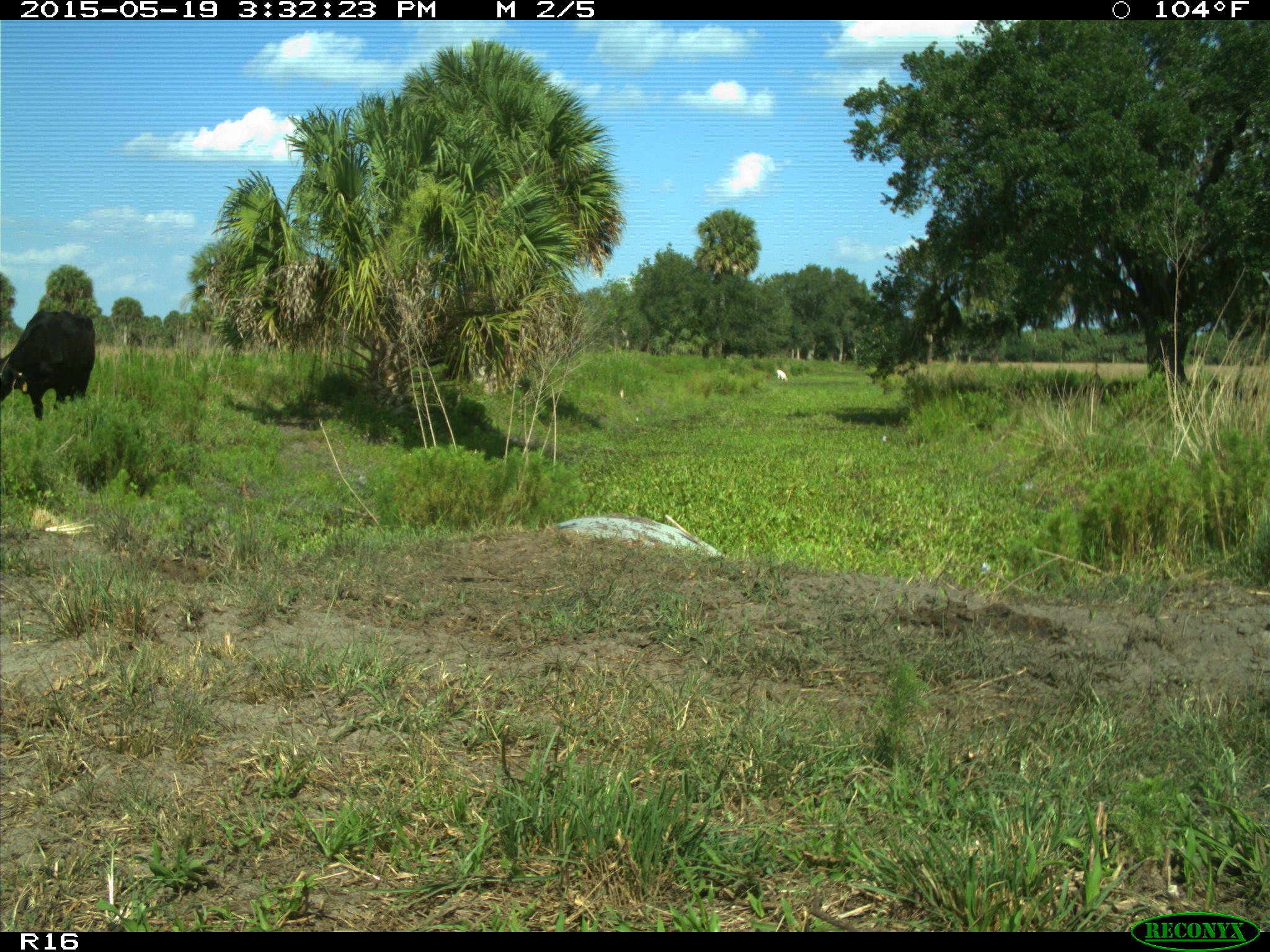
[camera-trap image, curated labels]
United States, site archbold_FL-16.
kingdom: Animalia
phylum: Chordata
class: Mammalia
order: Artiodactyla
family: Bovidae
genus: Bos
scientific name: Bos taurus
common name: domestic cow